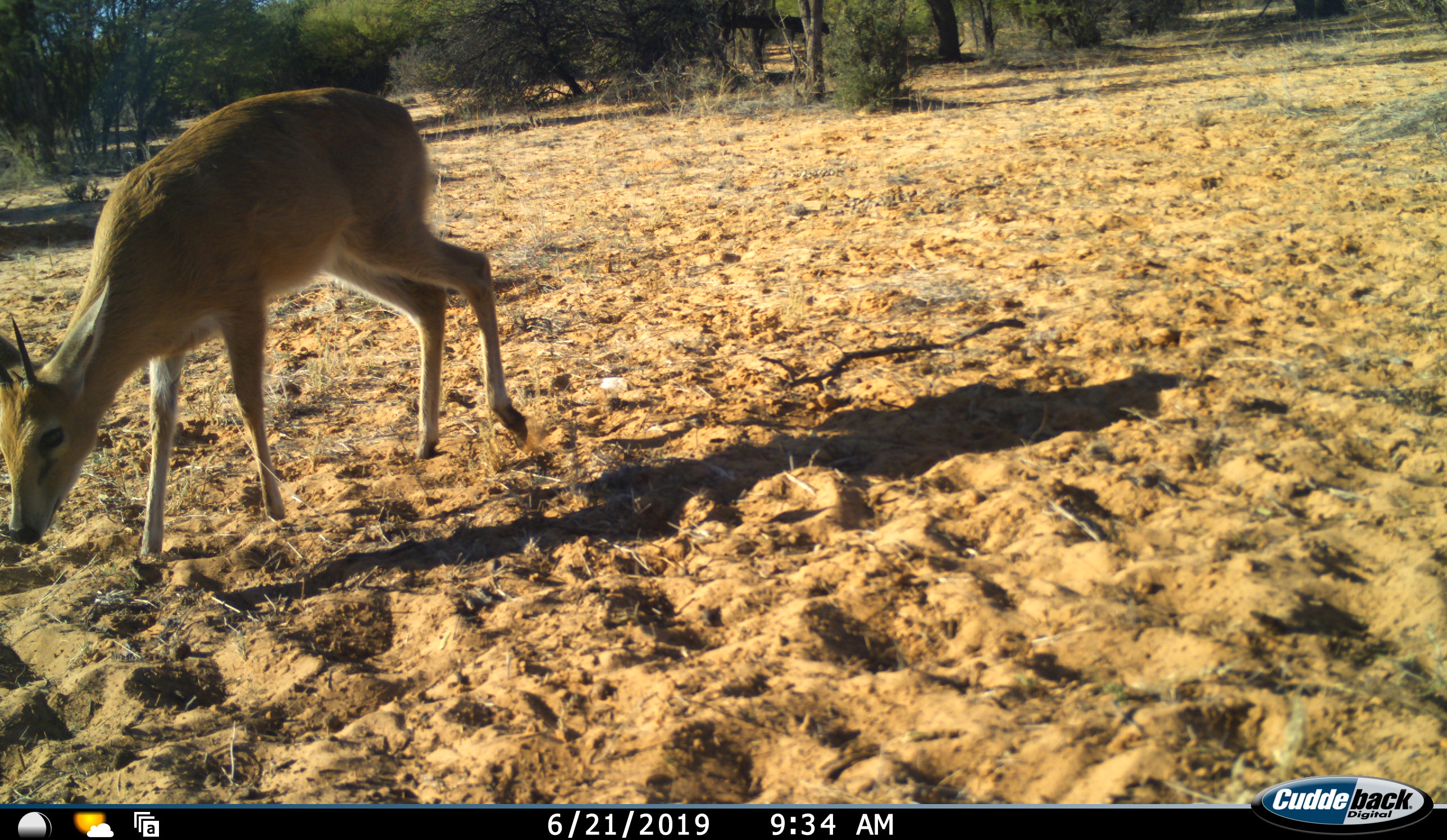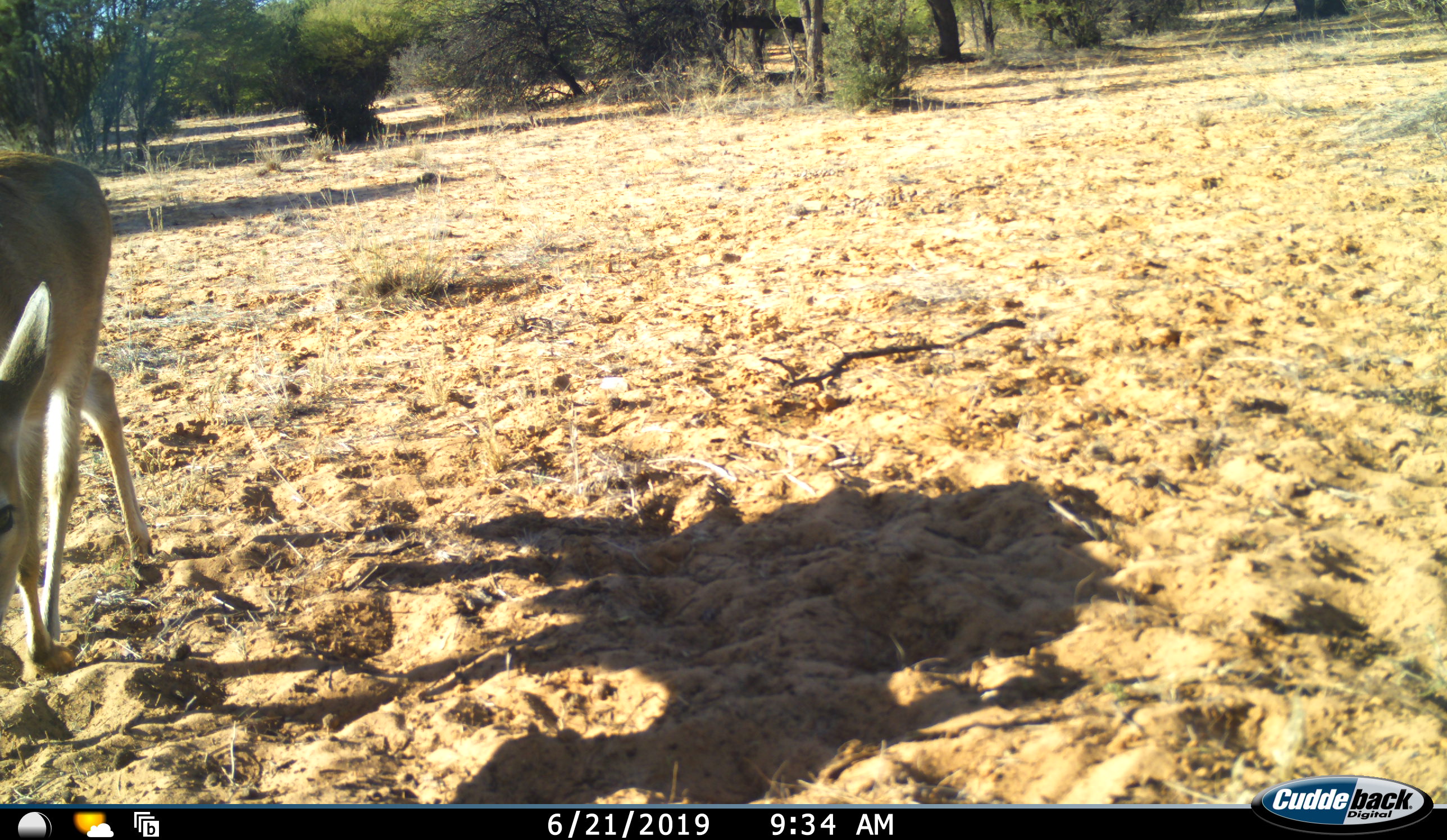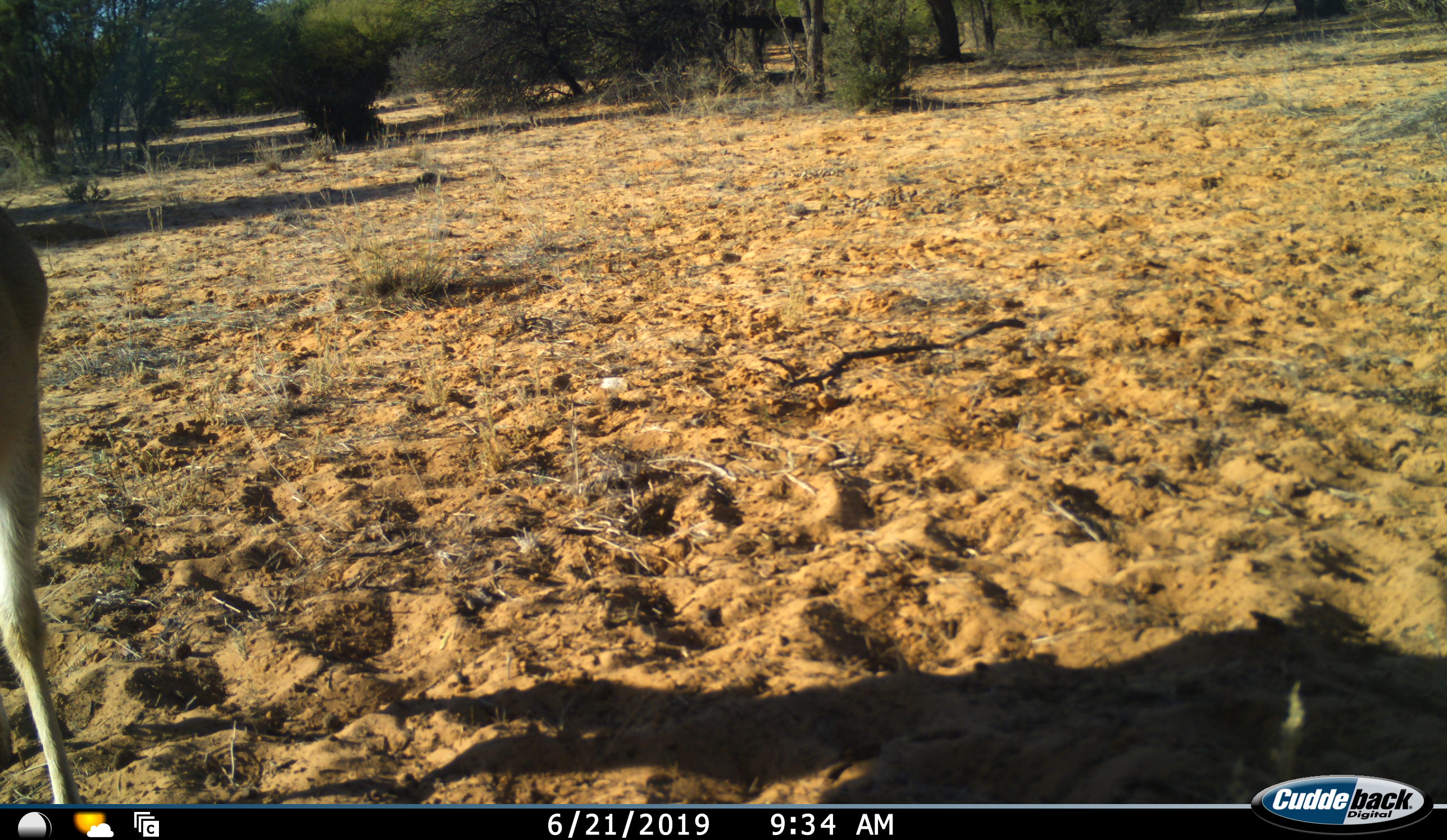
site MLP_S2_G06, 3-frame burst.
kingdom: Animalia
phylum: Chordata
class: Mammalia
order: Artiodactyla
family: Bovidae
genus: Sylvicapra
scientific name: Sylvicapra grimmia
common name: common duiker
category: duikercommongrey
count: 1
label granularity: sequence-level